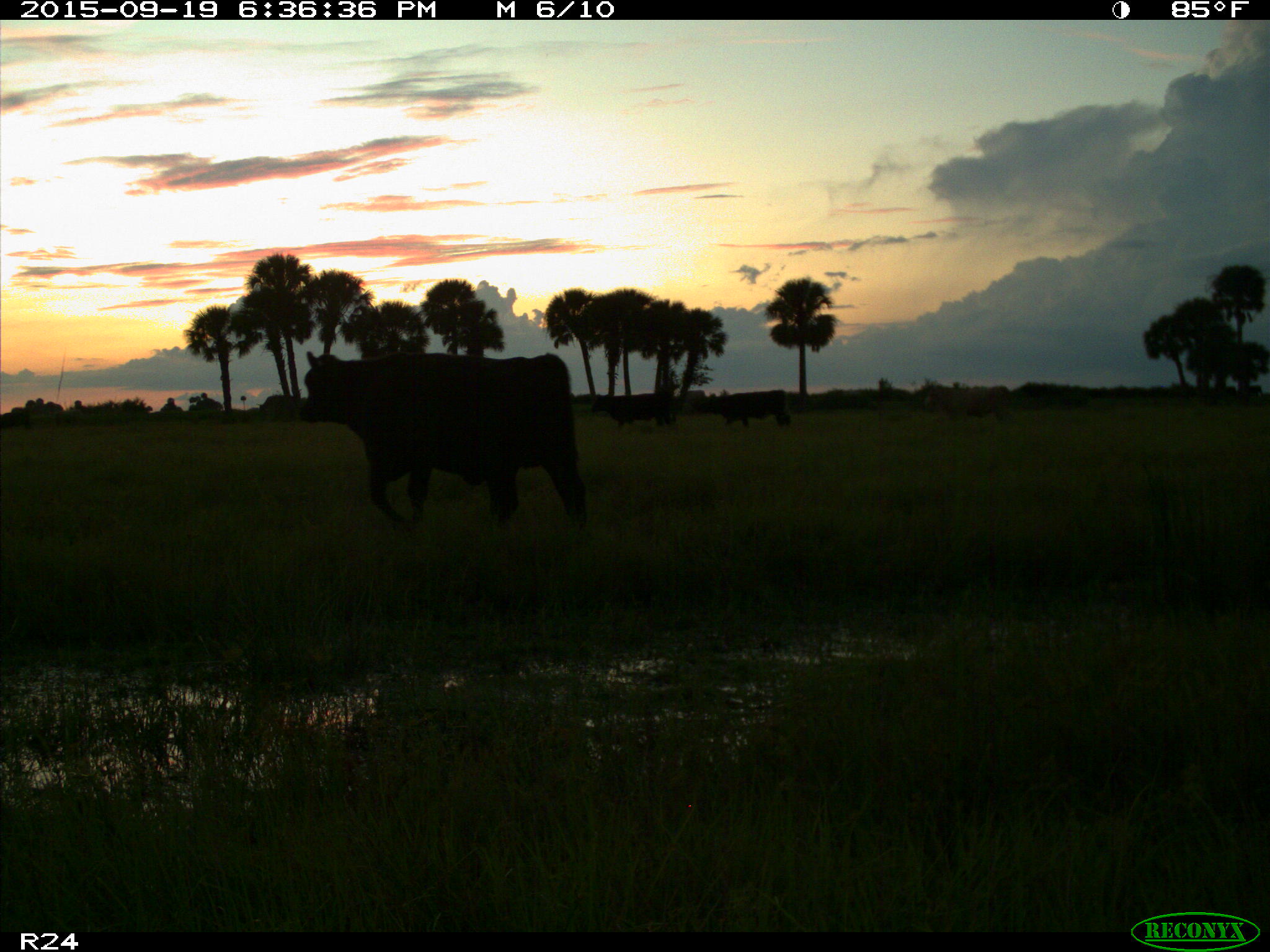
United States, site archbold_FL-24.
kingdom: Animalia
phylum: Chordata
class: Mammalia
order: Artiodactyla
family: Bovidae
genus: Bos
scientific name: Bos taurus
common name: domestic cow